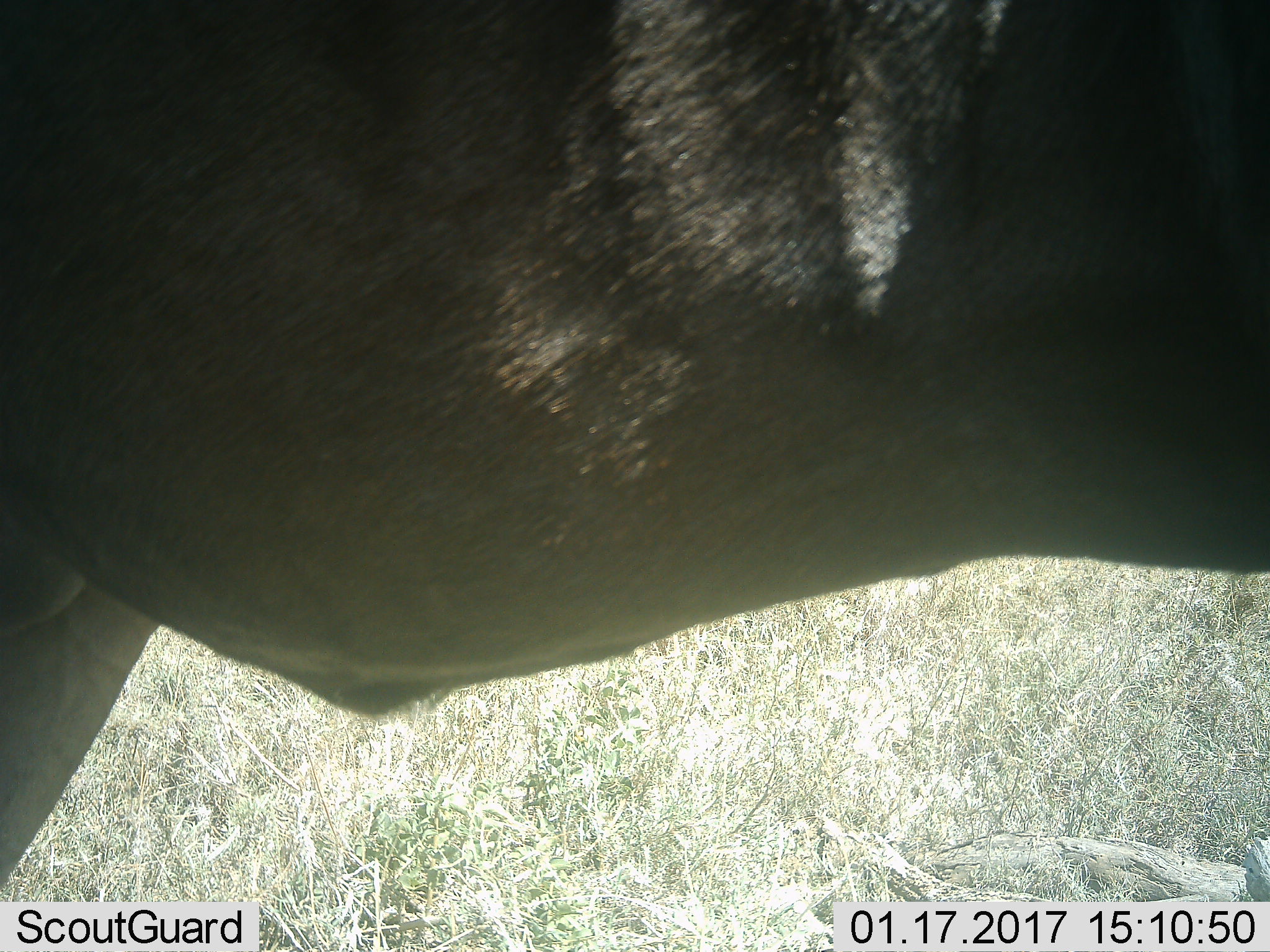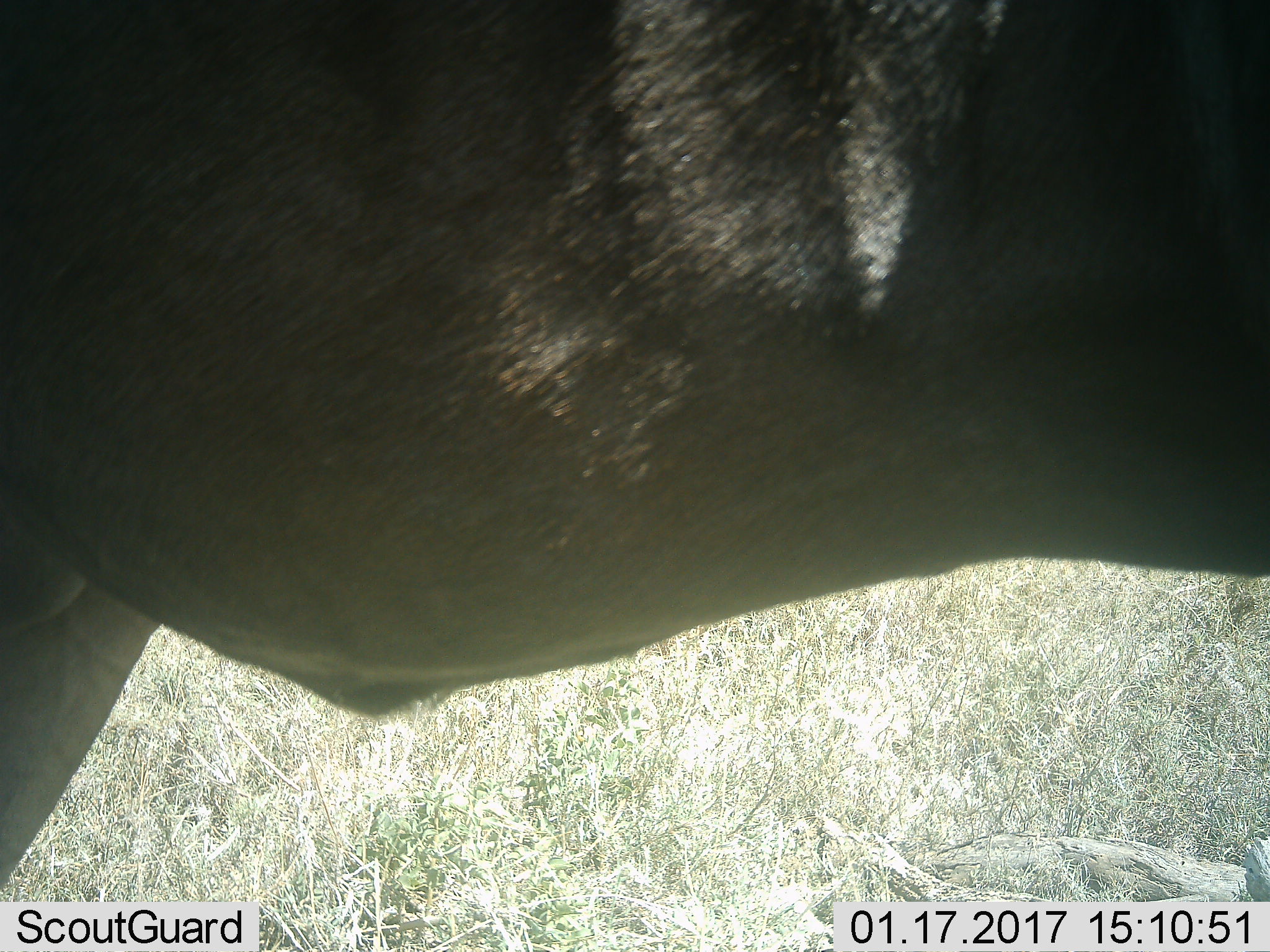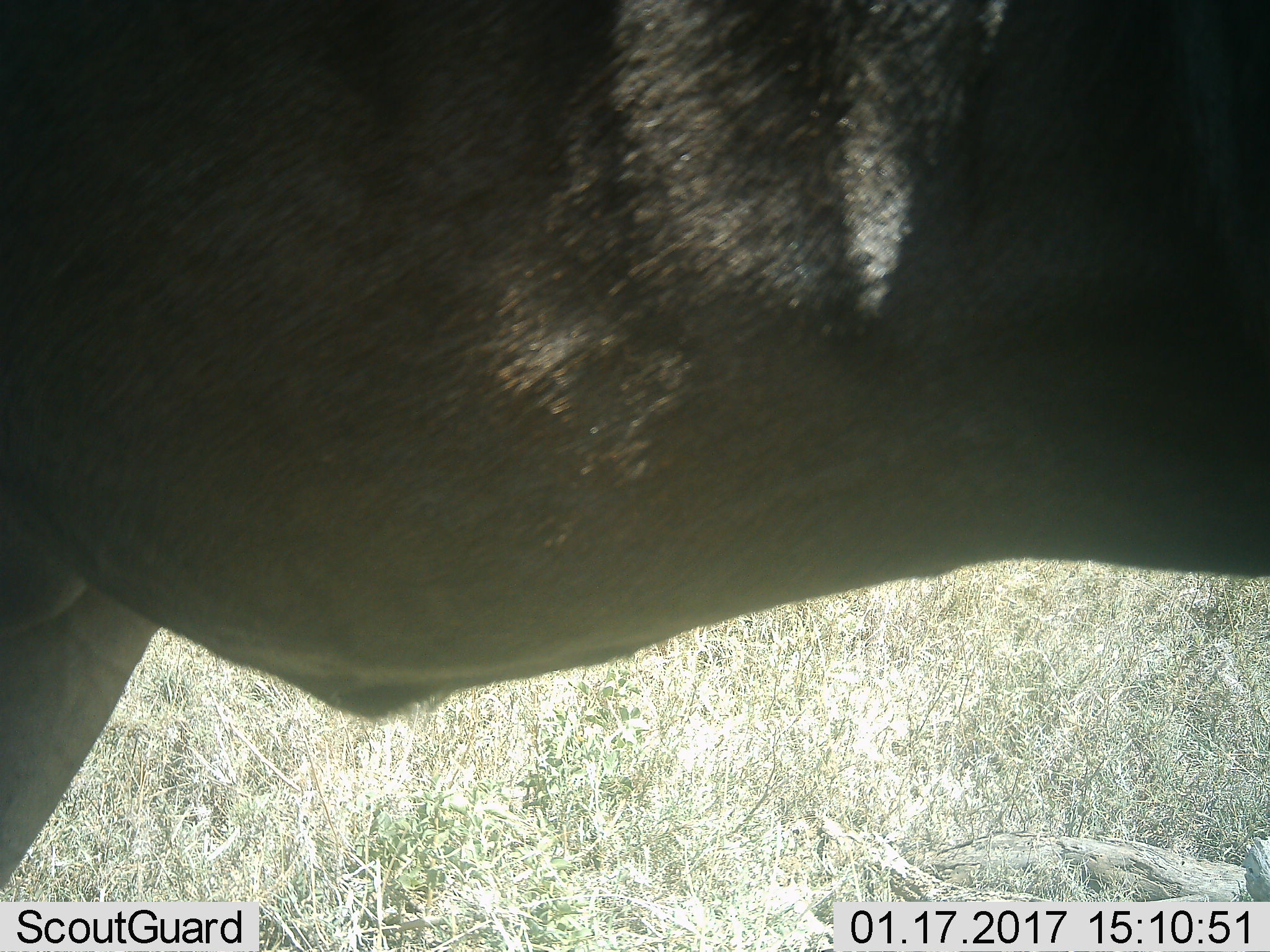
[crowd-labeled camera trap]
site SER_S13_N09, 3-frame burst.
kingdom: Animalia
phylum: Chordata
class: Mammalia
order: Artiodactyla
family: Bovidae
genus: Connochaetes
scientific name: Connochaetes taurinus taurinus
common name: blue wildebeest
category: wildebeestblue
Wildebeestblue (blue wildebeest) (Connochaetes taurinus taurinus), count 1. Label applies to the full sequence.